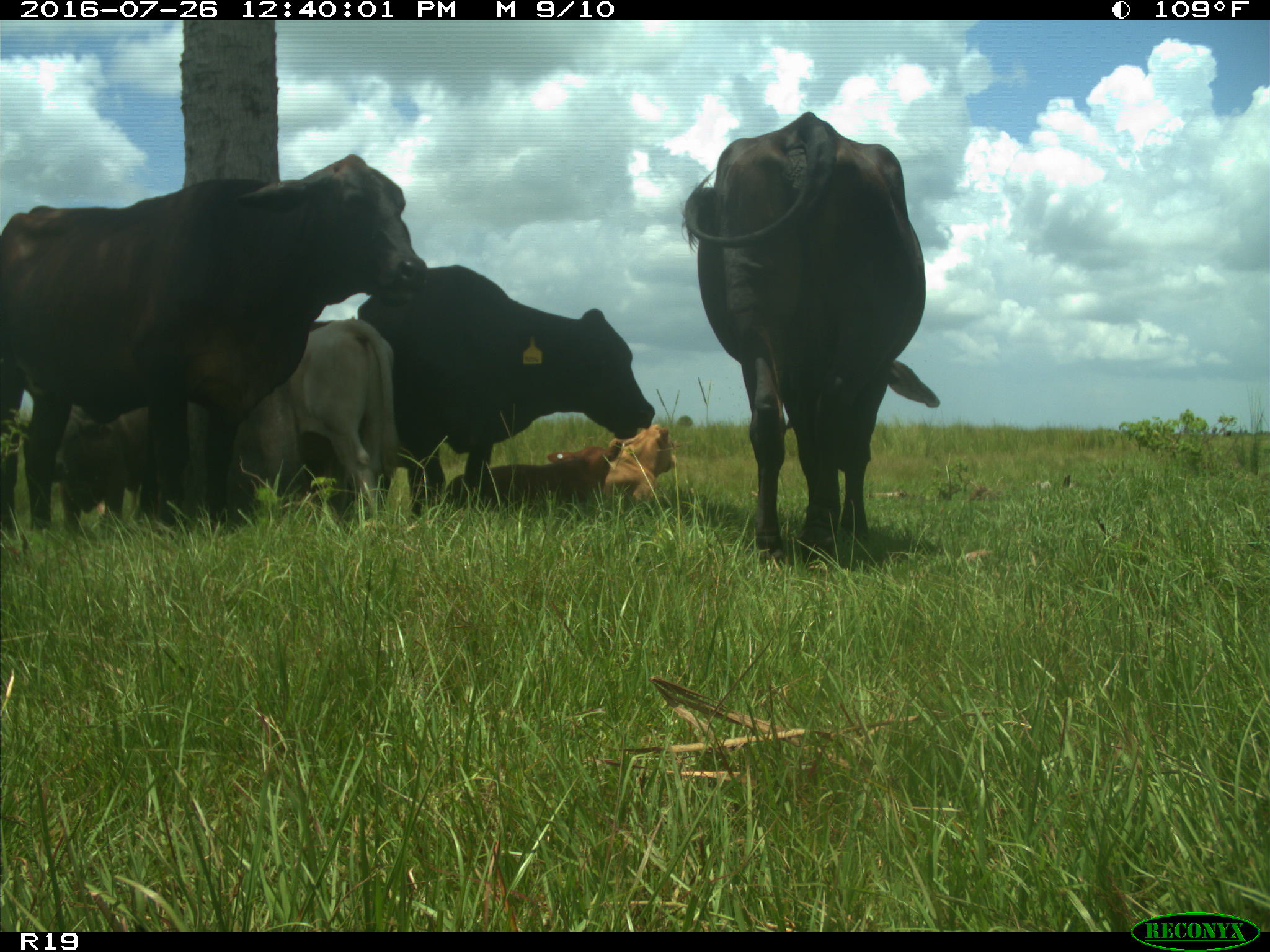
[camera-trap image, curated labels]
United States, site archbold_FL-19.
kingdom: Animalia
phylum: Chordata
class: Mammalia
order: Artiodactyla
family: Bovidae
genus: Bos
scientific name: Bos taurus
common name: domestic cow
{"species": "Bos taurus (domestic cow)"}